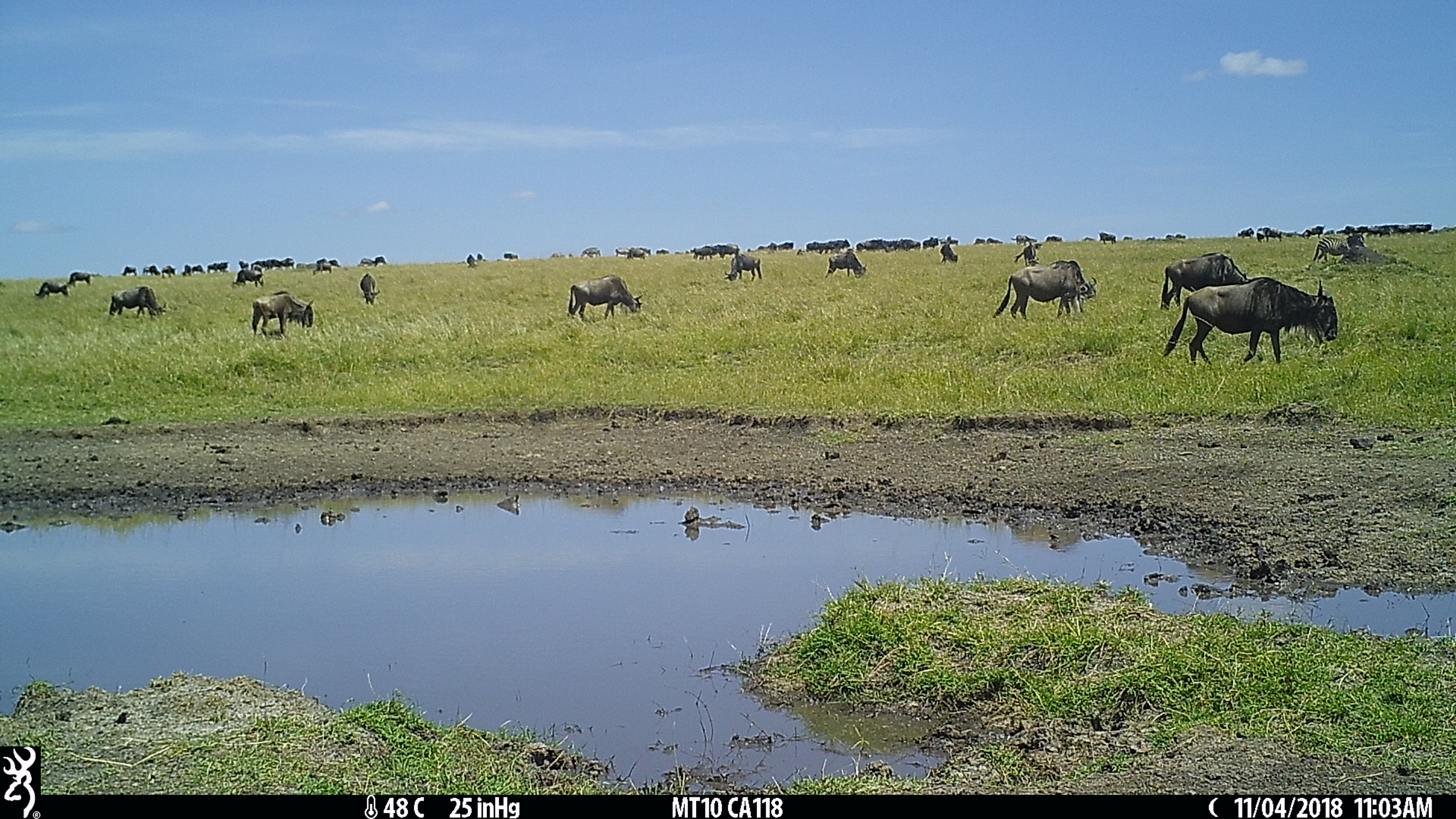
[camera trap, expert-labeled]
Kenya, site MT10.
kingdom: Animalia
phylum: Chordata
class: Mammalia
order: Artiodactyla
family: Bovidae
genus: Connochaetes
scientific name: Connochaetes taurinus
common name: blue wildebeest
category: wildebeest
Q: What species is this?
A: Wildebeest (blue wildebeest) (Connochaetes taurinus).